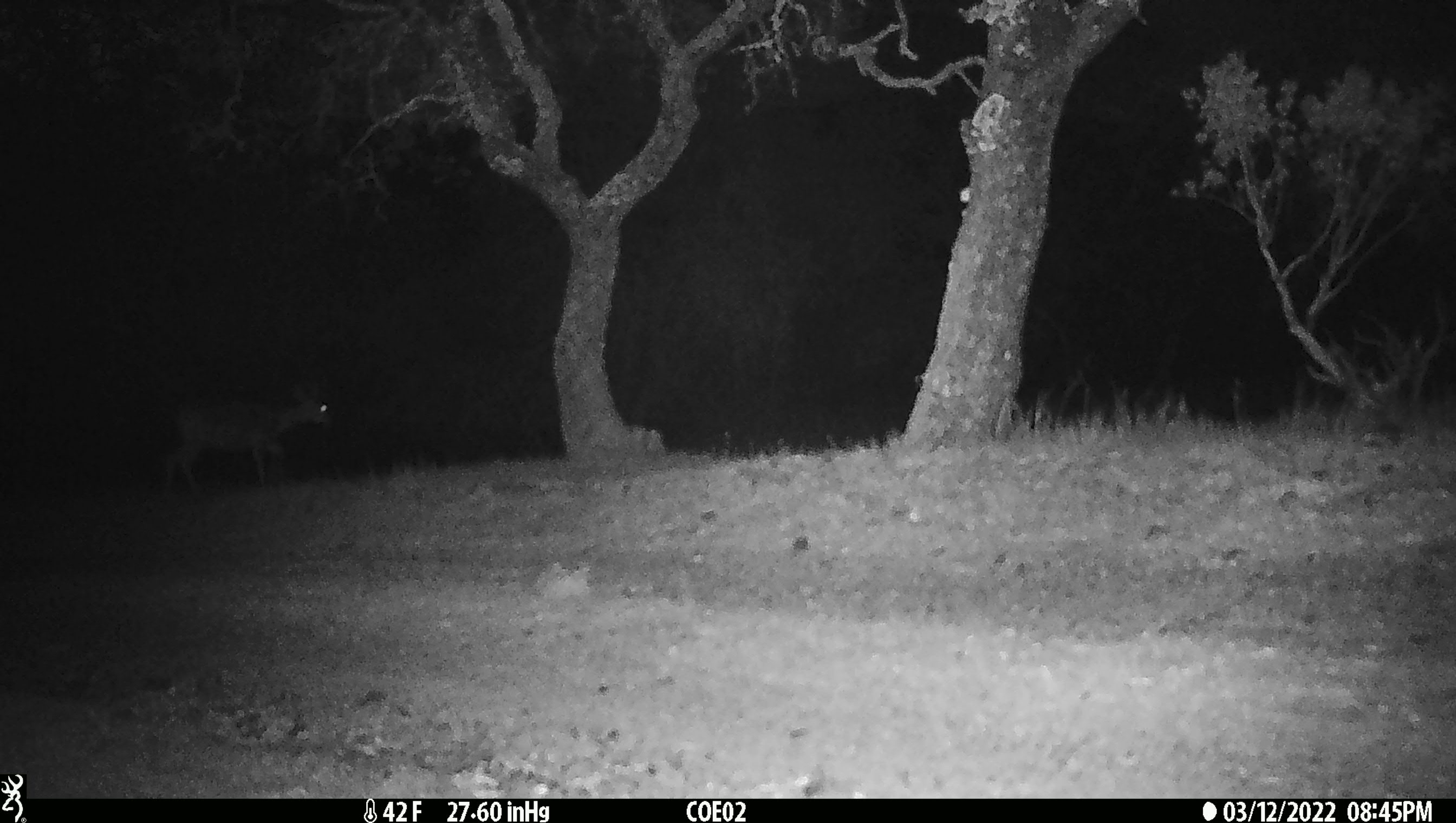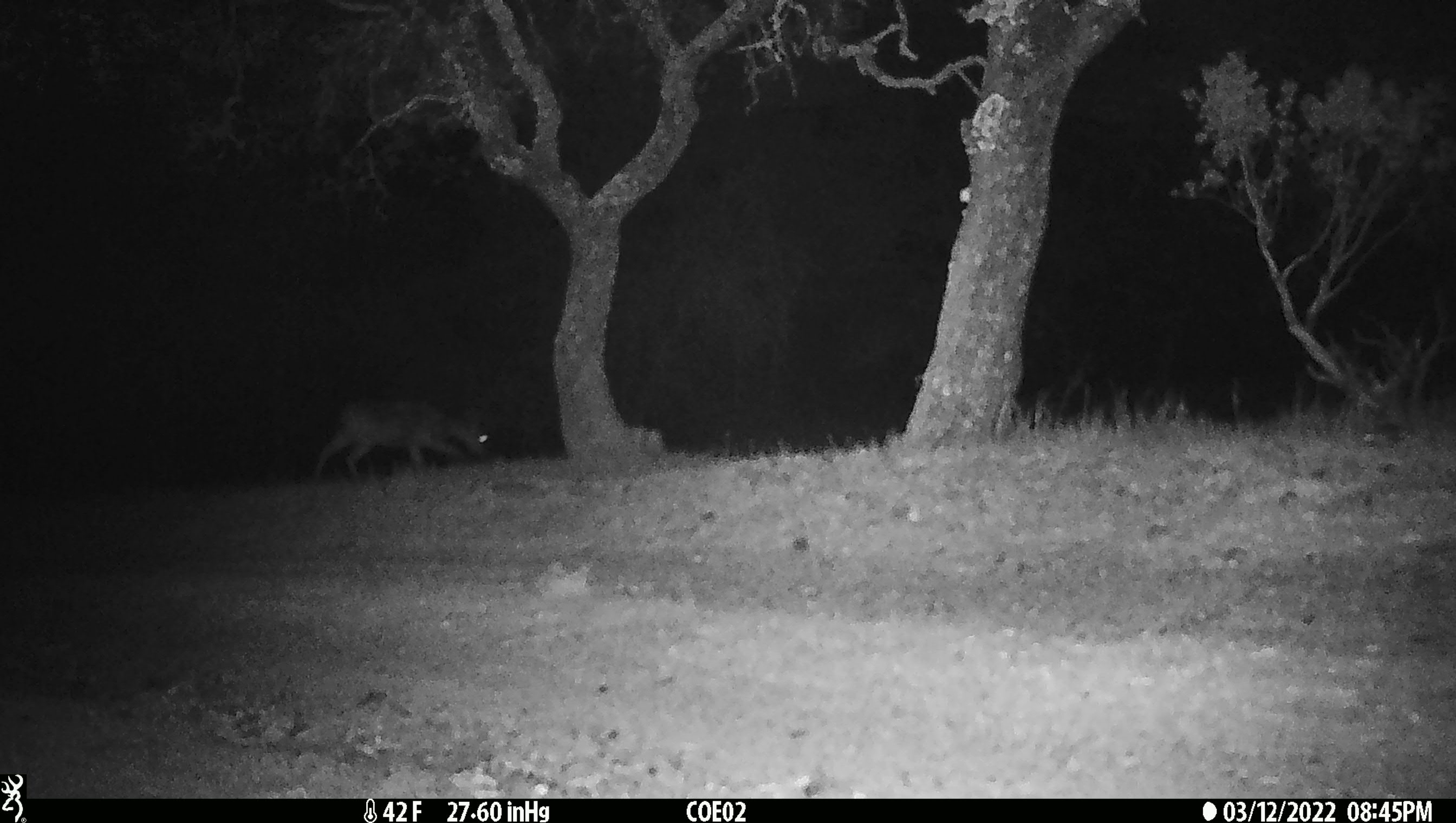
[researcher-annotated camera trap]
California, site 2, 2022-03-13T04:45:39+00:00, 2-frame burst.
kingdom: Animalia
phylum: Chordata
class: Mammalia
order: Artiodactyla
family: Cervidae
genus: Odocoileus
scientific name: Odocoileus hemionus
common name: mule deer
Mule deer (Odocoileus hemionus).